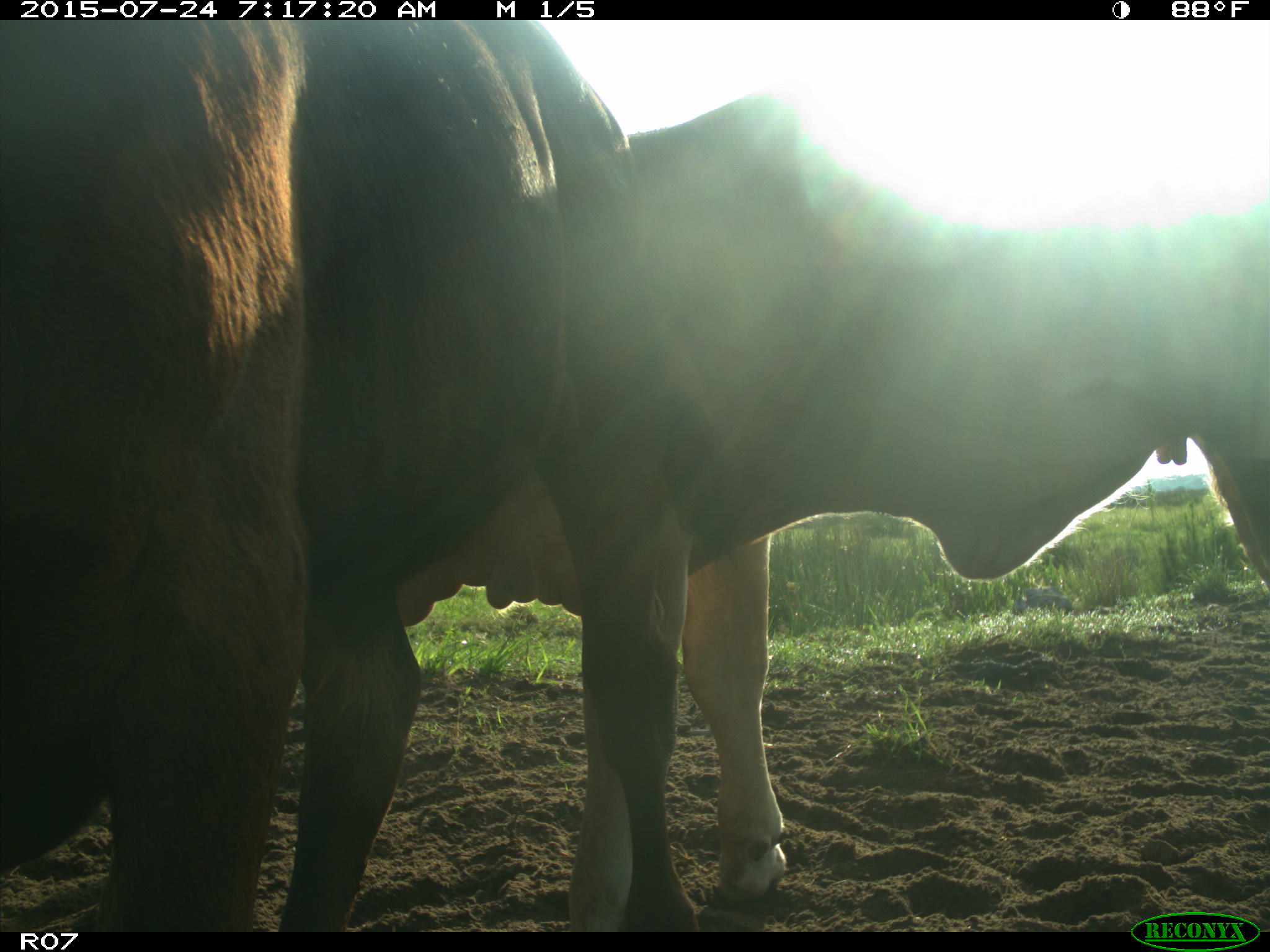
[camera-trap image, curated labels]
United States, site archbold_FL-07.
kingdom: Animalia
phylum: Chordata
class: Mammalia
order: Artiodactyla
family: Bovidae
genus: Bos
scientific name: Bos taurus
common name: domestic cow